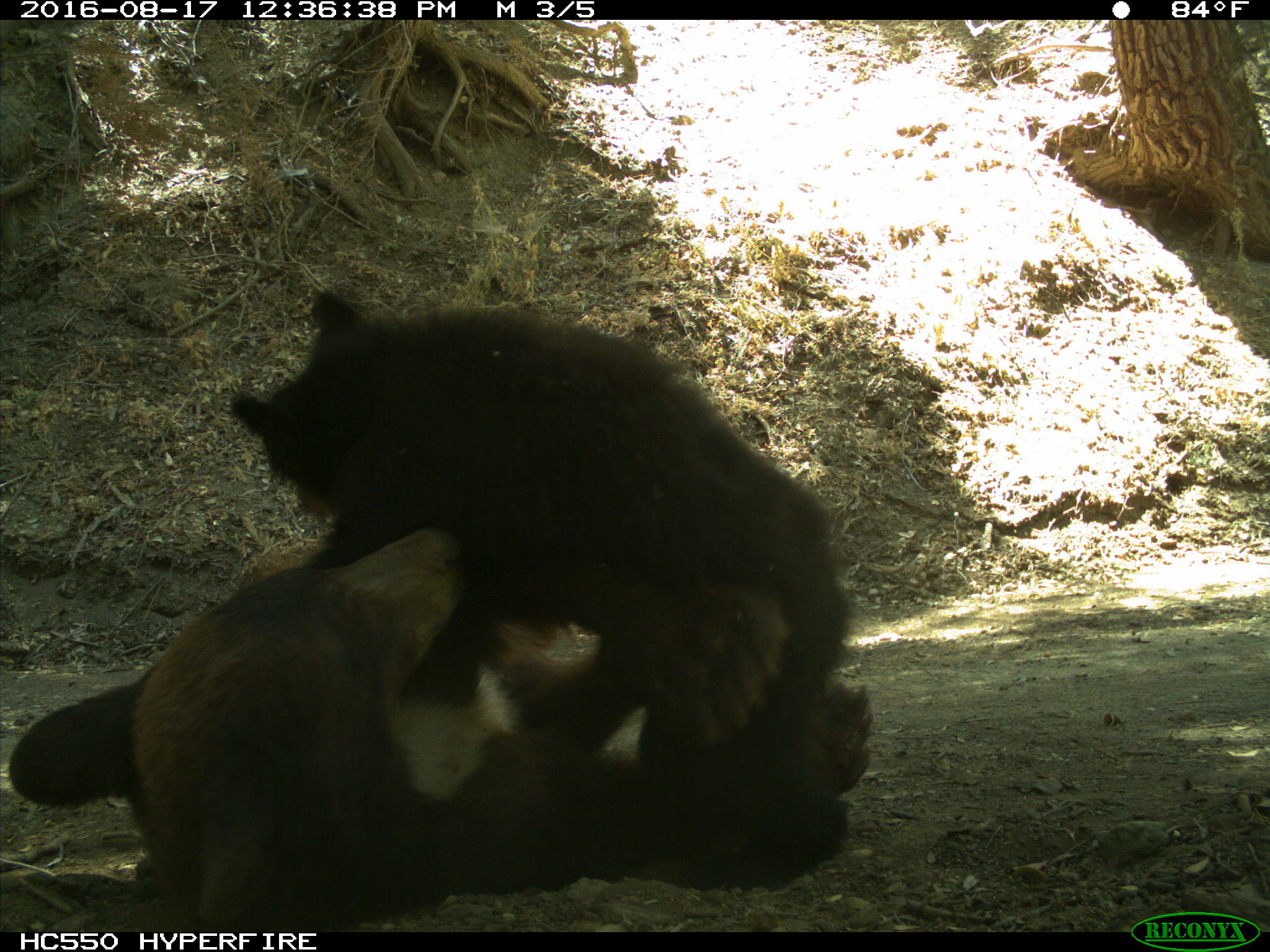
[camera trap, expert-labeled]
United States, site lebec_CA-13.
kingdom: Animalia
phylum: Chordata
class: Mammalia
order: Carnivora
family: Ursidae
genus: Ursus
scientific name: Ursus americanus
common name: american black bear